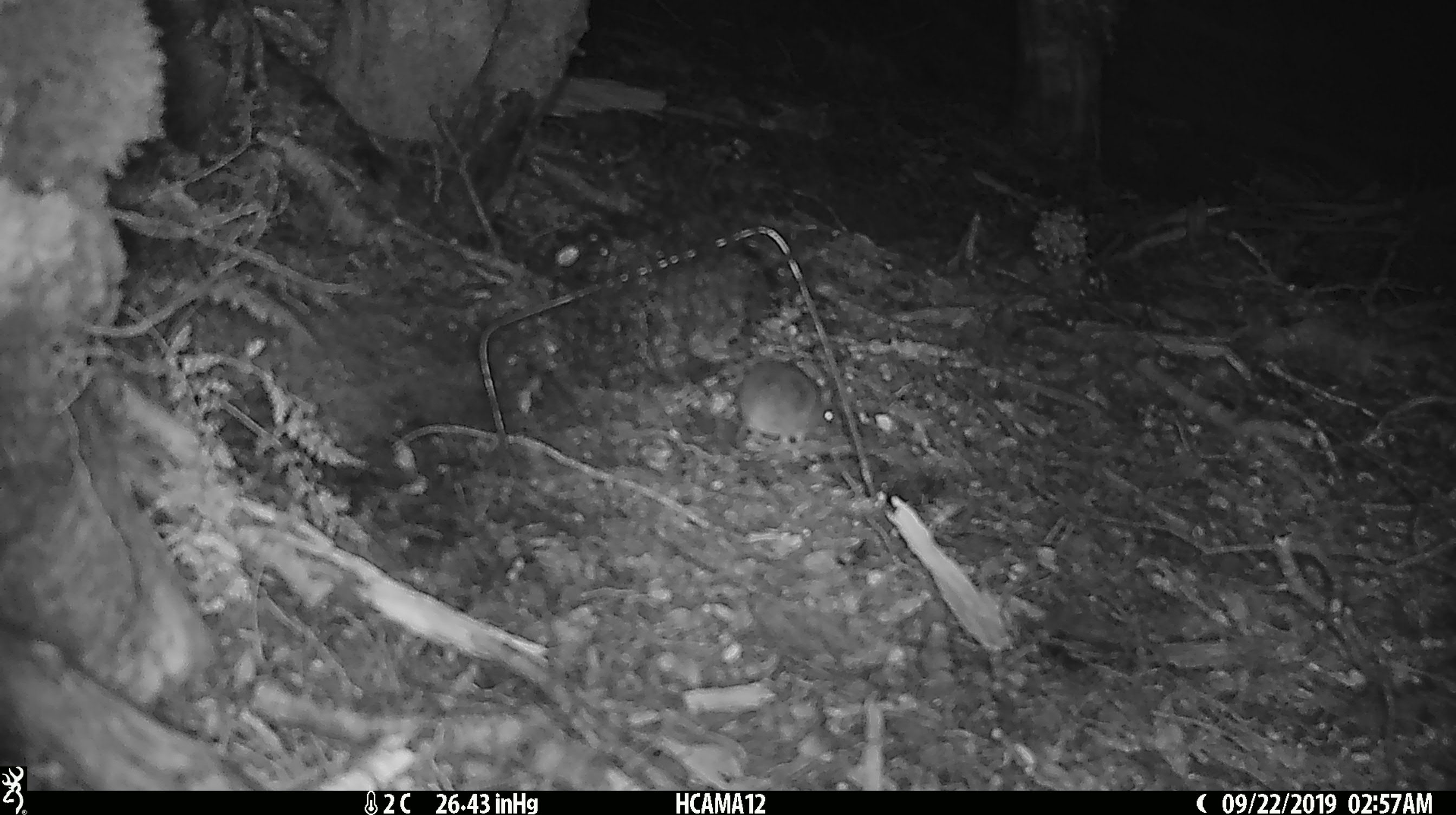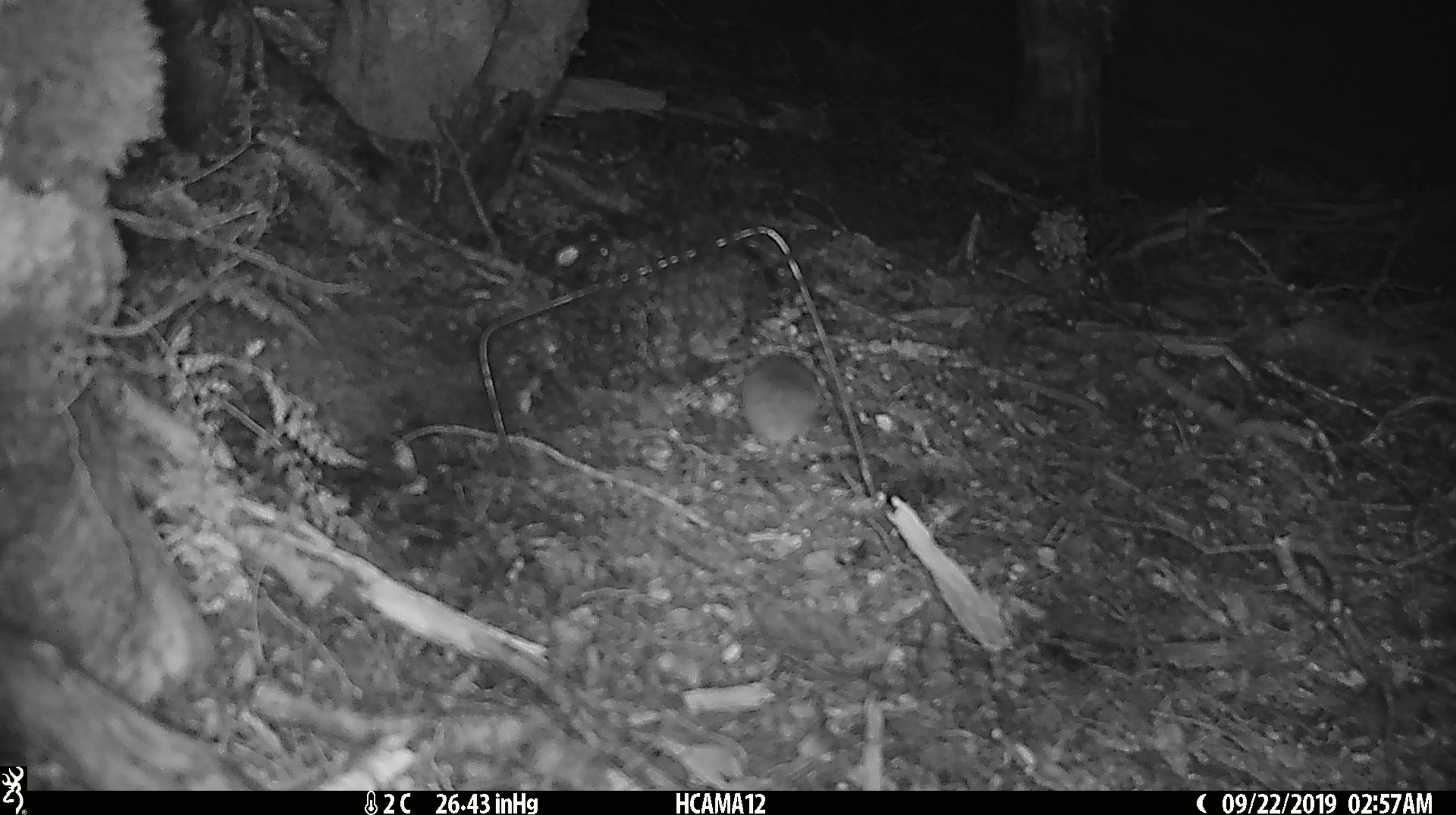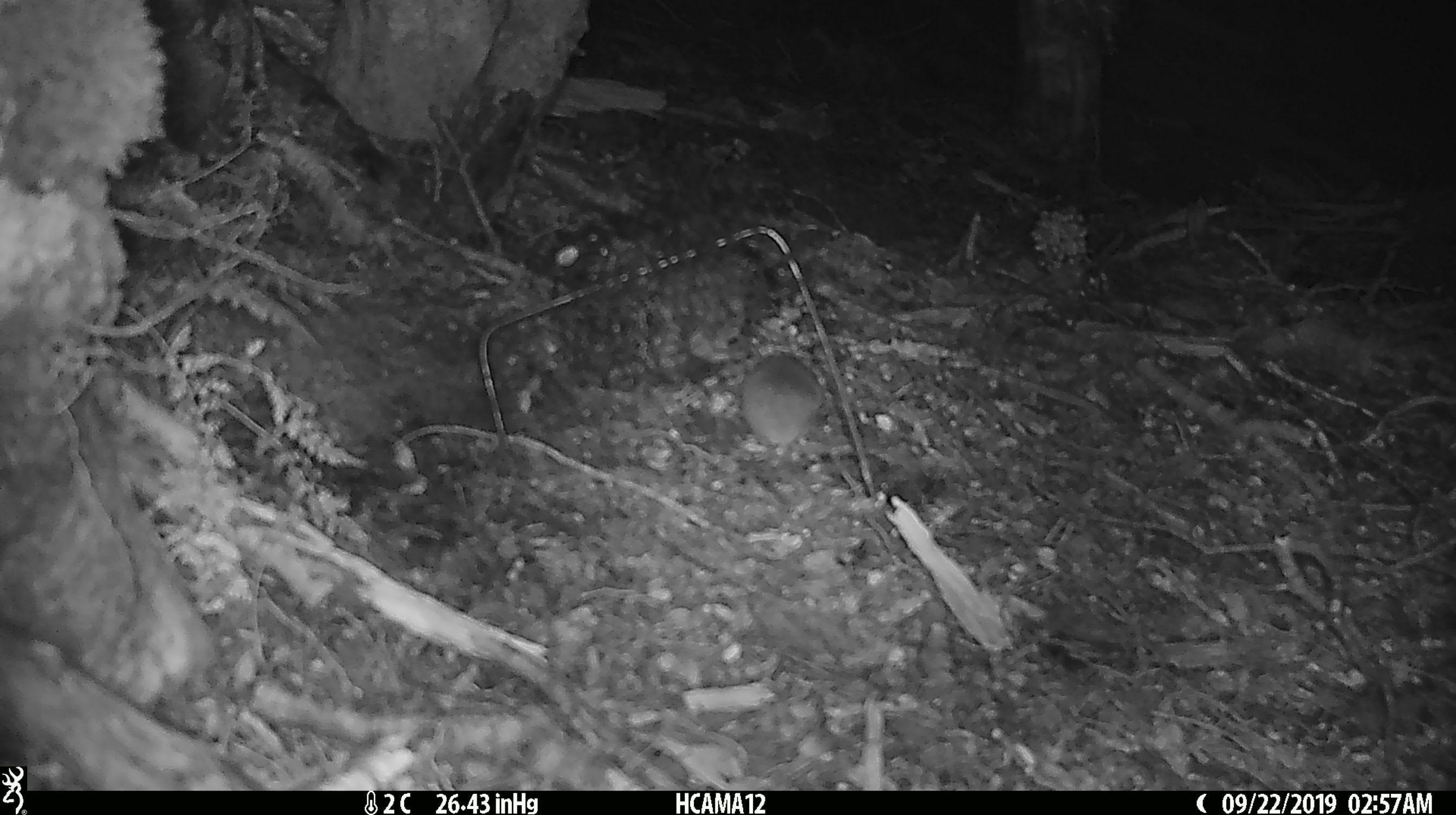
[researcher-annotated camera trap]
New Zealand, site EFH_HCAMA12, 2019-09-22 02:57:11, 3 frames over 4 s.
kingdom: Animalia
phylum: Chordata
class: Mammalia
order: Rodentia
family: Muridae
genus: Mus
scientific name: Mus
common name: mouse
Mouse (Mus).